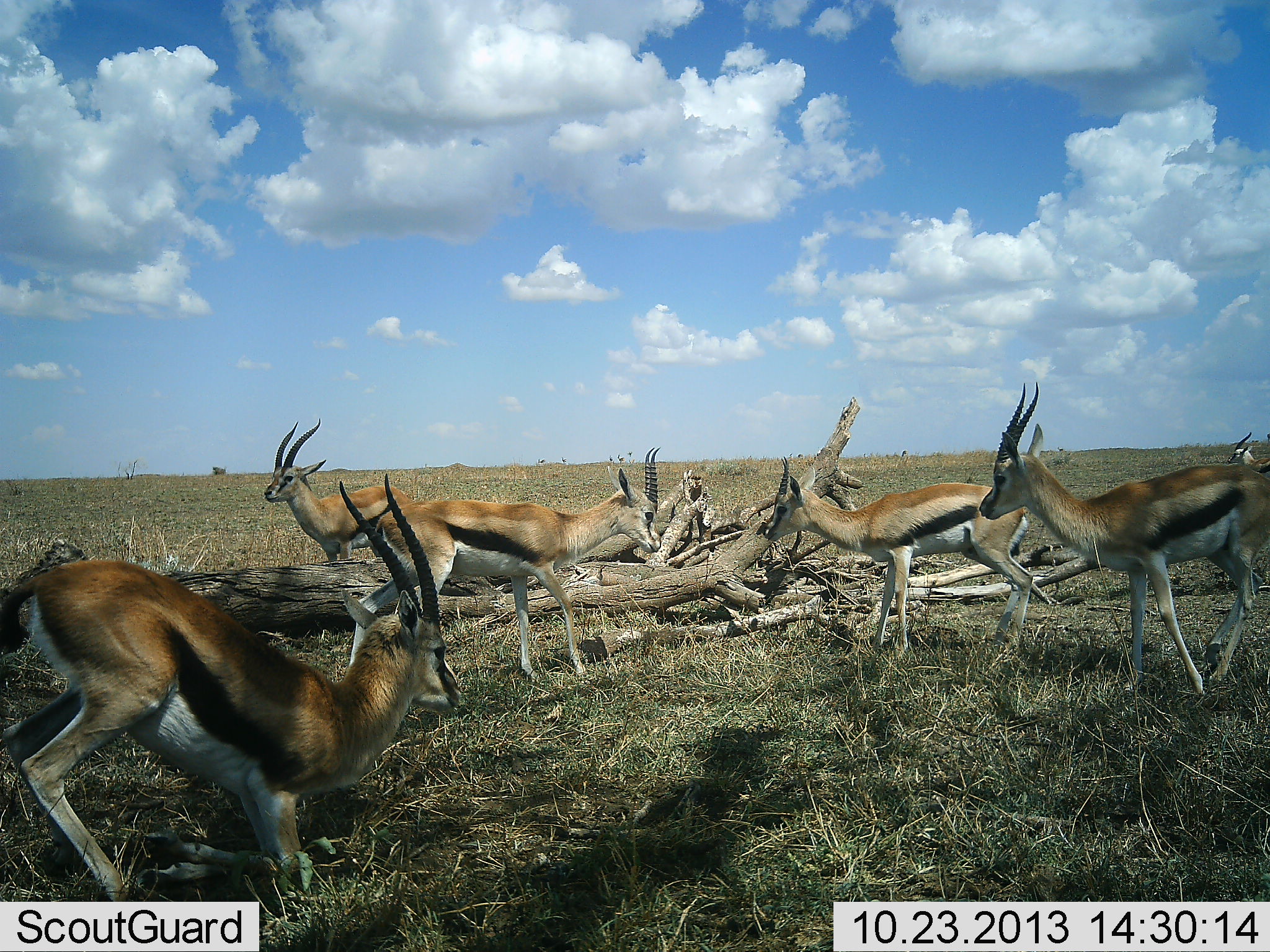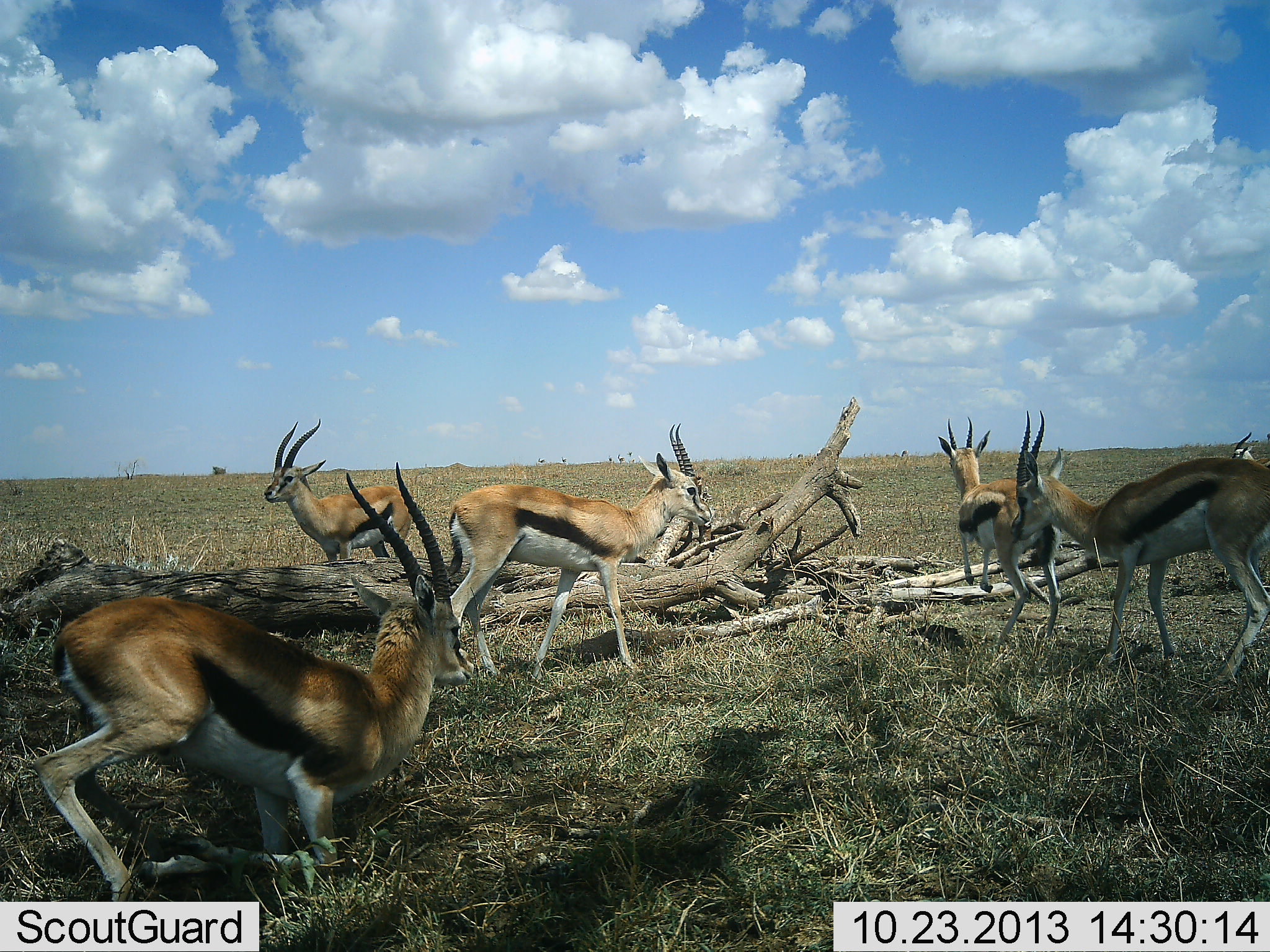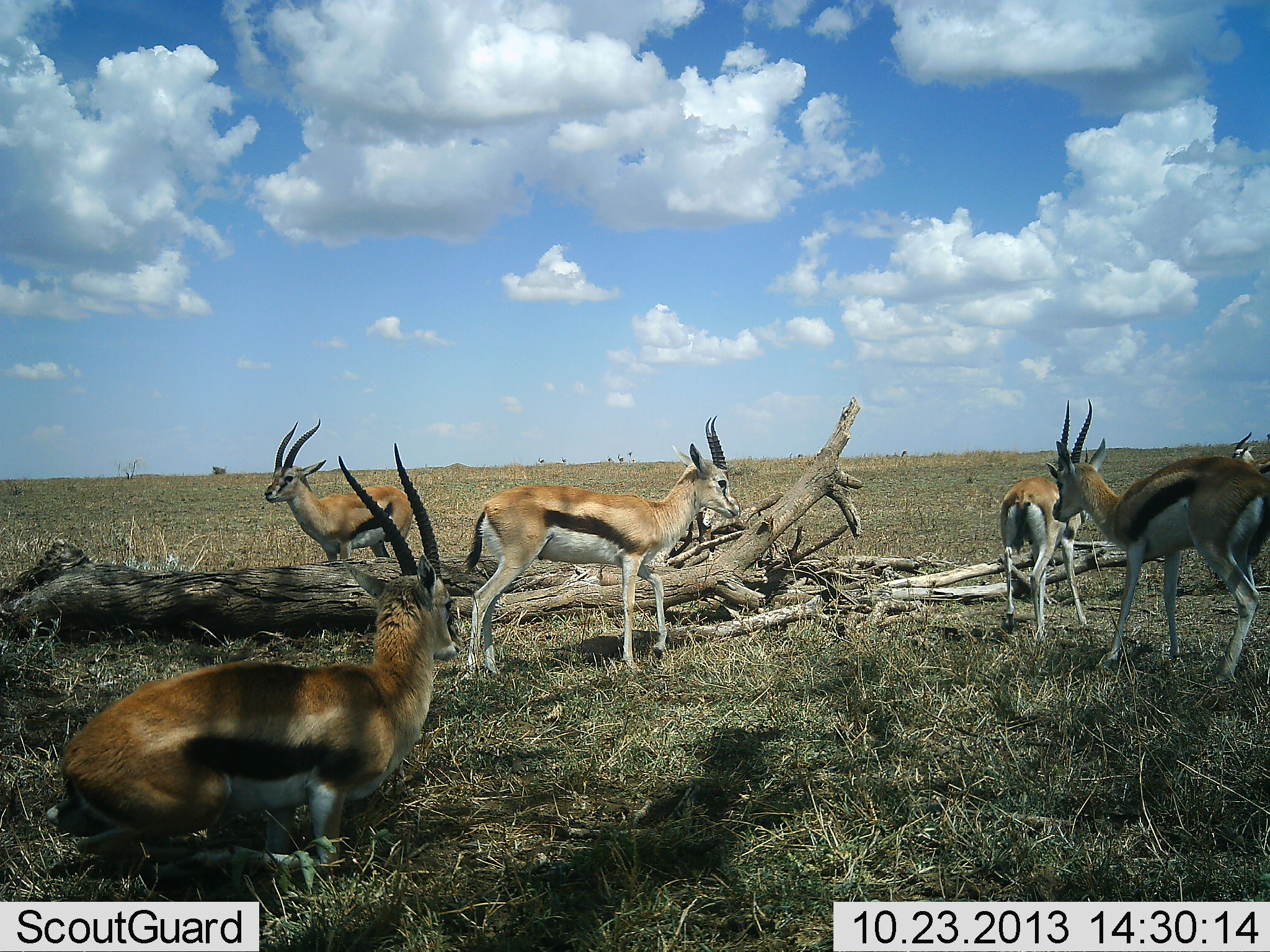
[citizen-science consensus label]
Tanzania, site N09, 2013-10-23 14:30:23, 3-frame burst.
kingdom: Animalia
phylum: Chordata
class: Mammalia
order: Artiodactyla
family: Bovidae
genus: Eudorcas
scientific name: Eudorcas thomsonii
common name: thomson's gazelle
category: gazellethomsons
Gazellethomsons (thomson's gazelle) (Eudorcas thomsonii), count 6. Behavior (volunteer vote fractions): standing 100%, resting 73%, moving 73%, interacting 0%. Young present (vote fraction): 0%. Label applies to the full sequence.